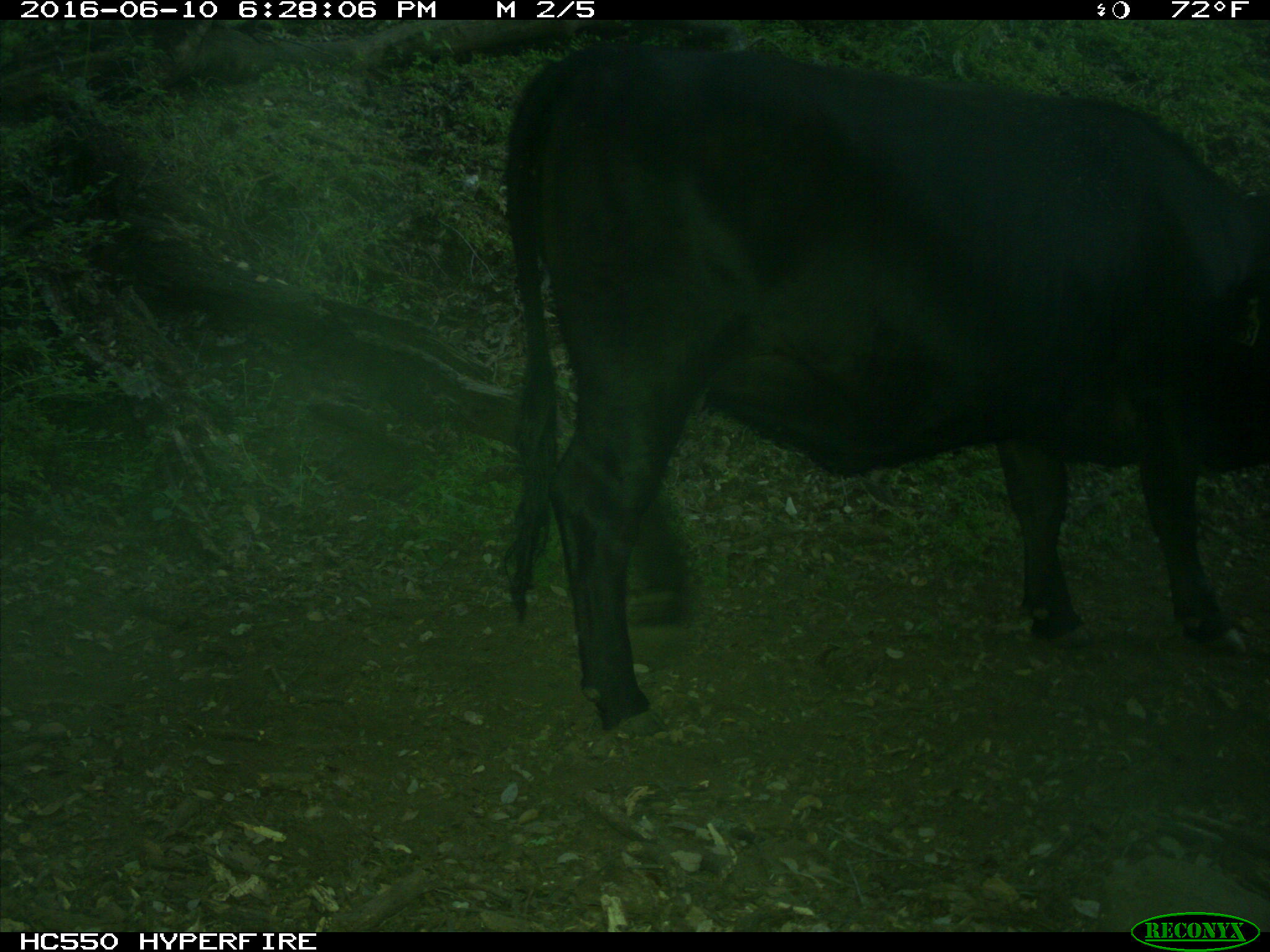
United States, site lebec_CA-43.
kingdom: Animalia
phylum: Chordata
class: Mammalia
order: Artiodactyla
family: Bovidae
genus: Bos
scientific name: Bos taurus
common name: domestic cow